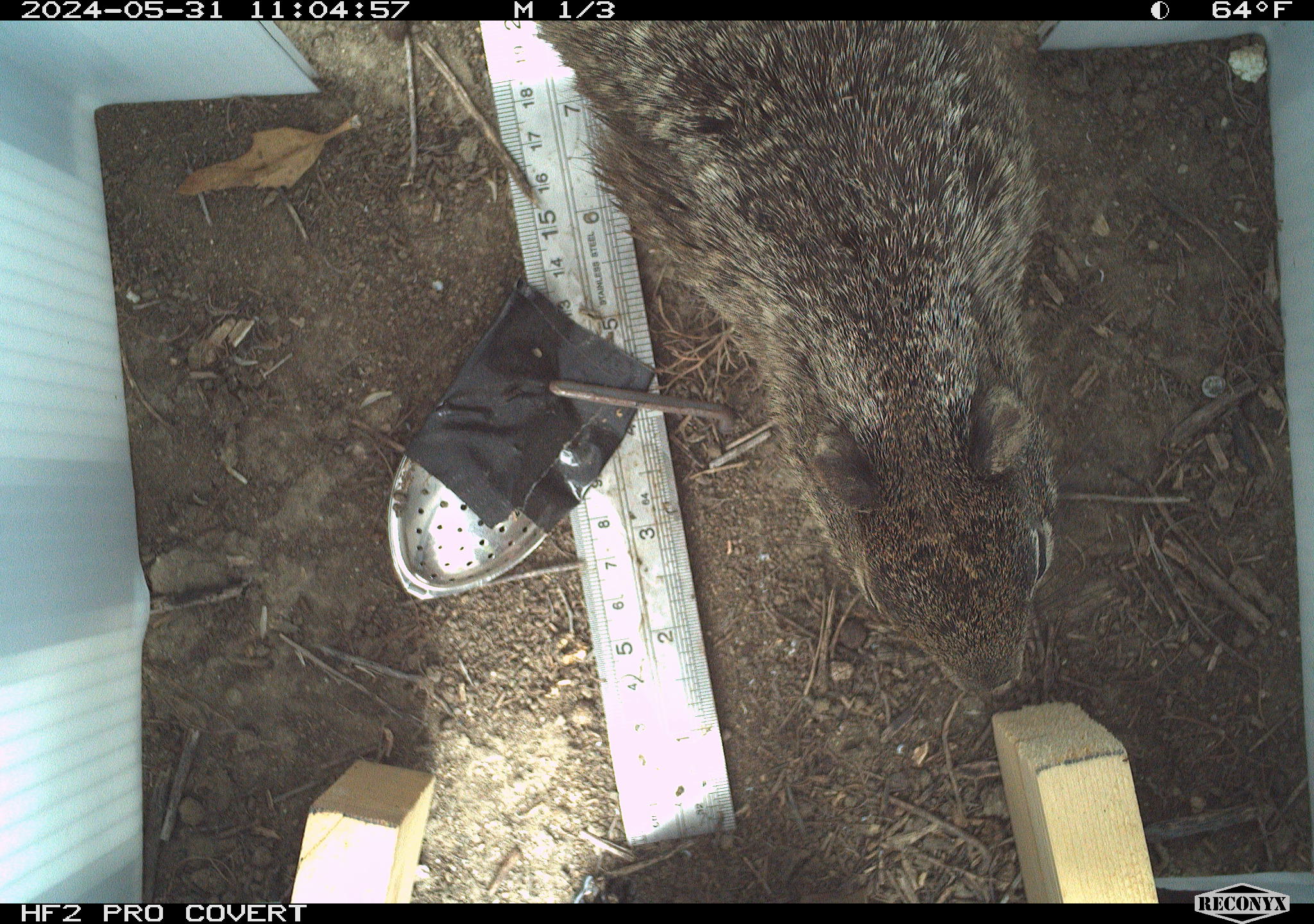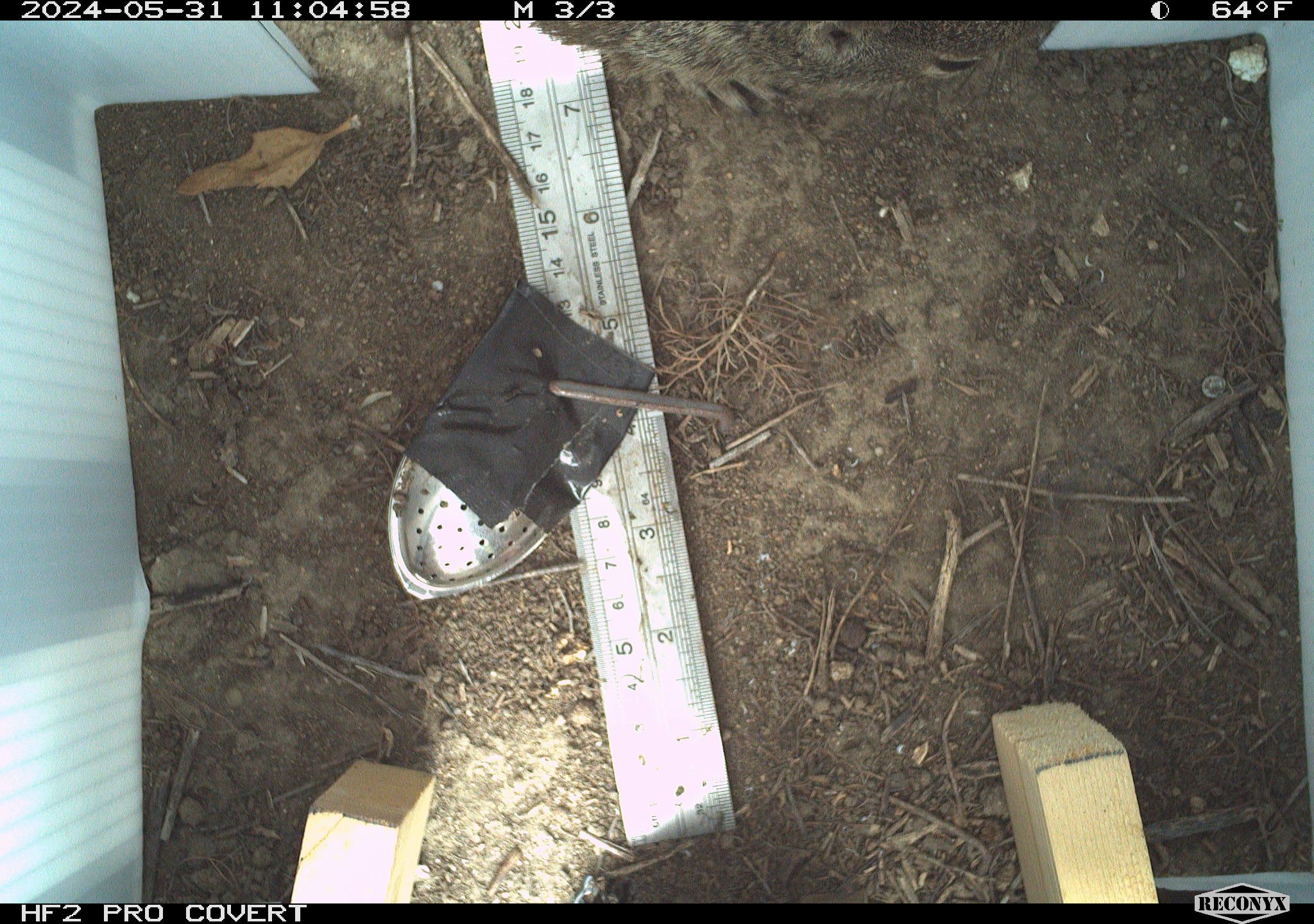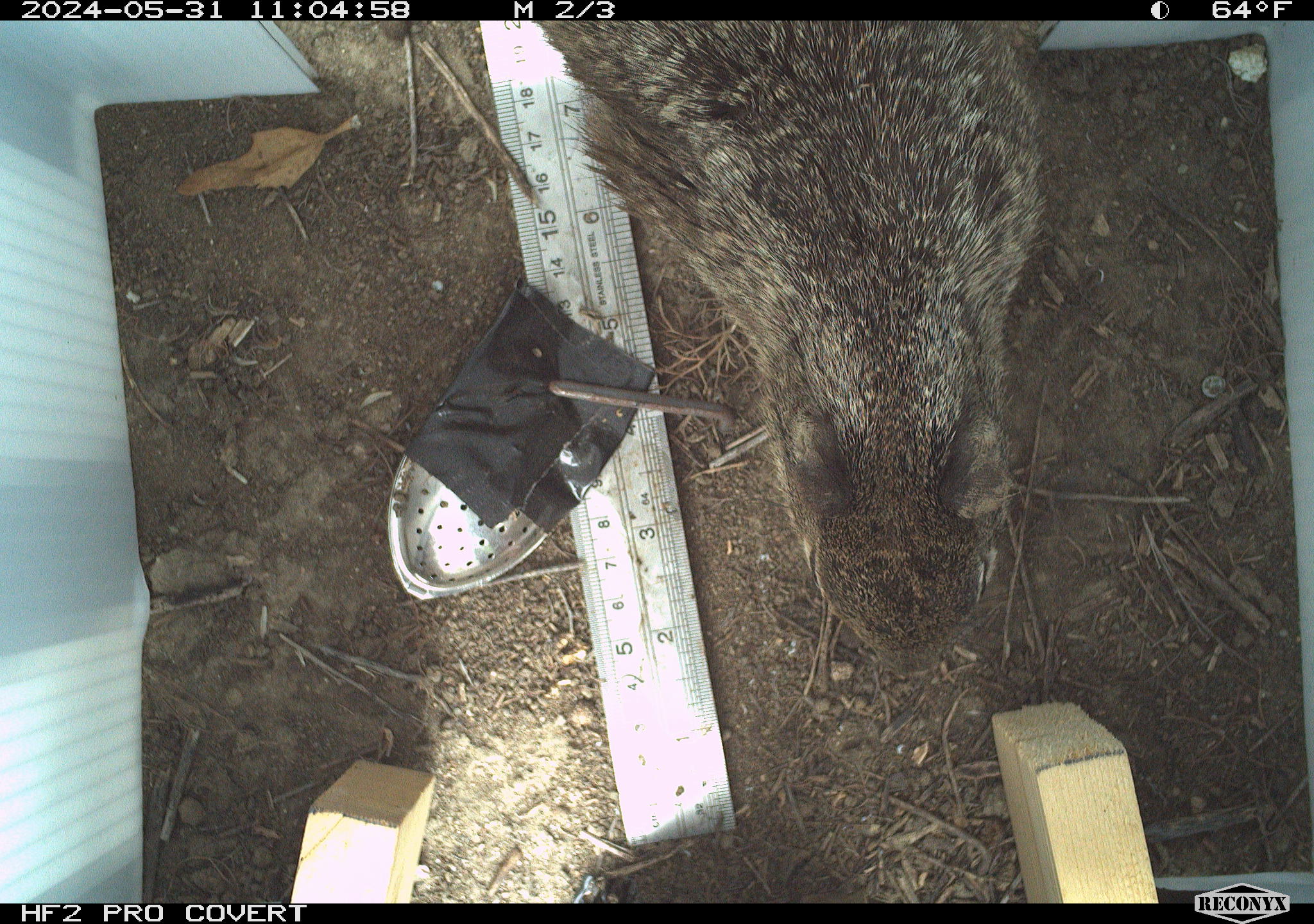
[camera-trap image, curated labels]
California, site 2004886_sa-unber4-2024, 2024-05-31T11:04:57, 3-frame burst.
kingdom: Animalia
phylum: Chordata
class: Mammalia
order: Rodentia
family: Sciuridae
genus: Otospermophilus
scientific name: Otospermophilus beecheyi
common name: california ground squirrel